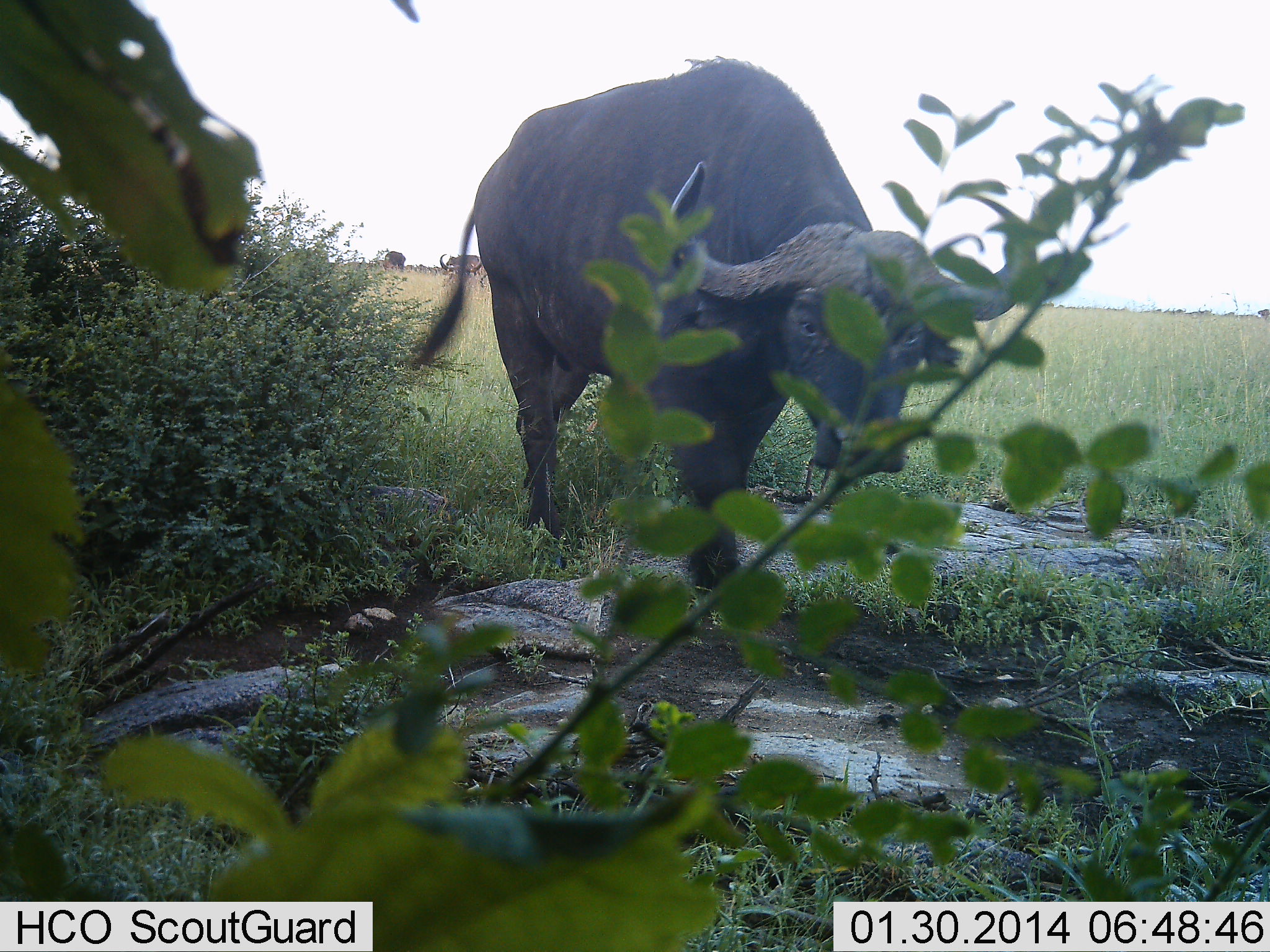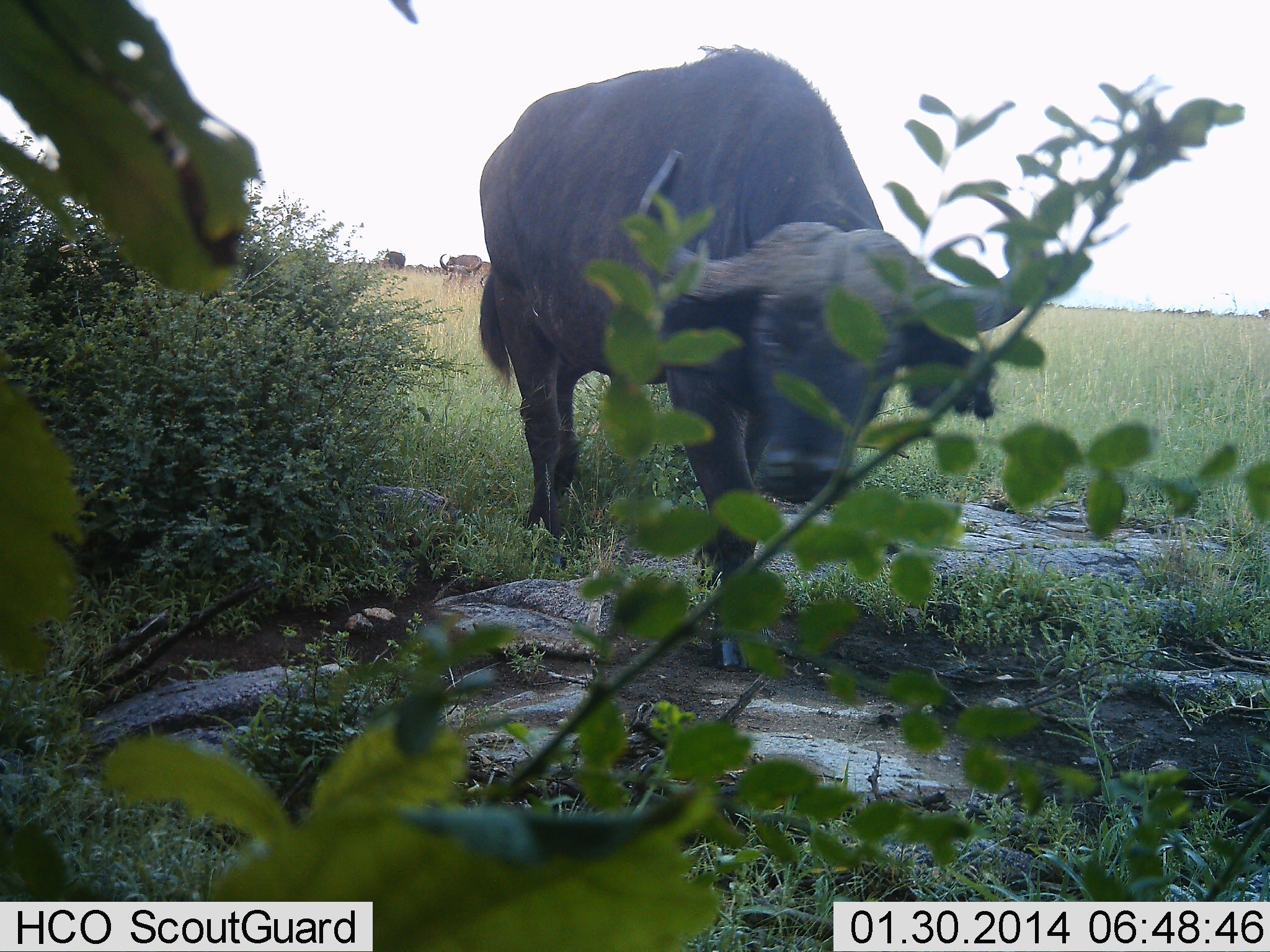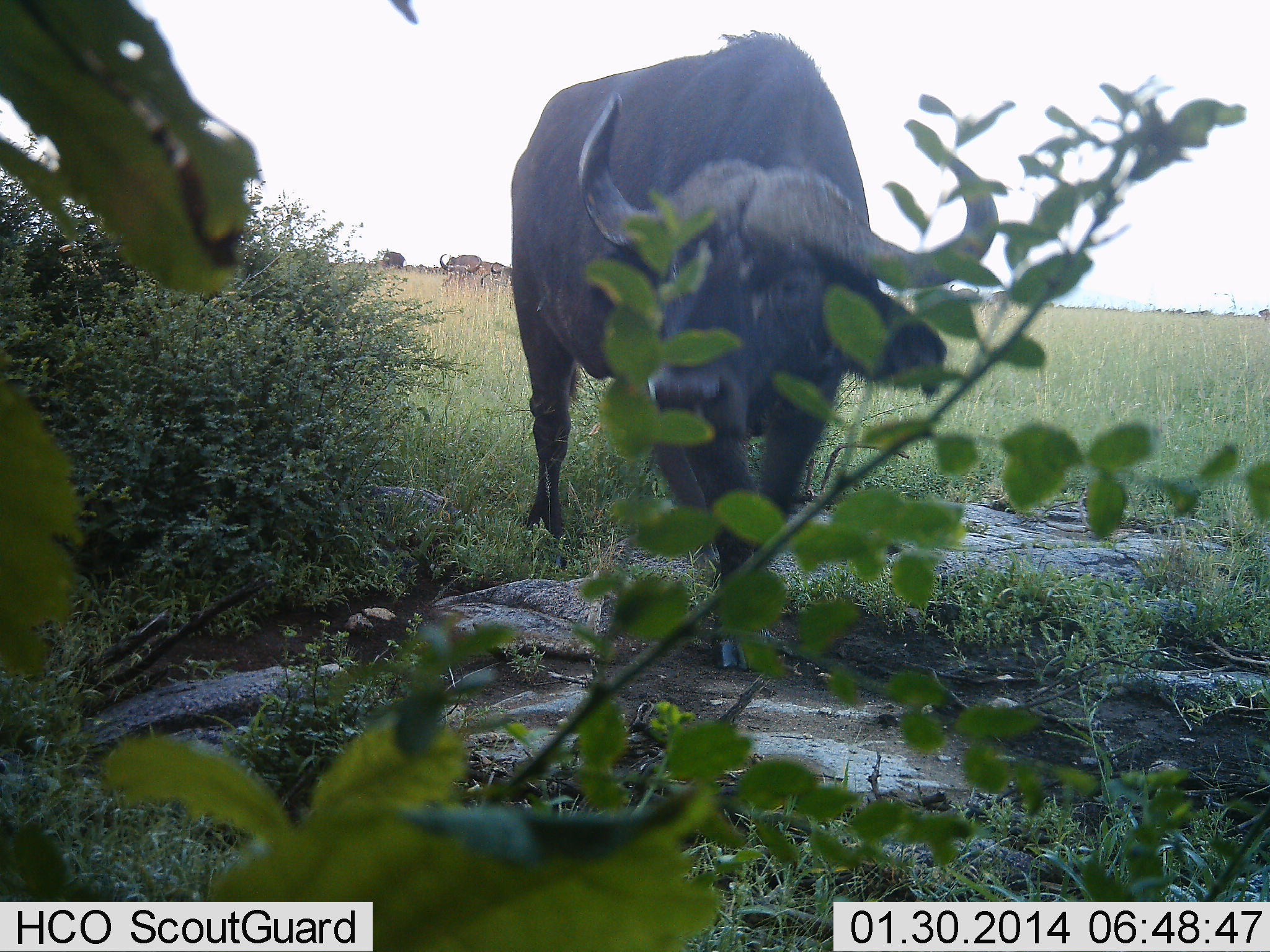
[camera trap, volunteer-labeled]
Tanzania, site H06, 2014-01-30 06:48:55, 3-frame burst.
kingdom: Animalia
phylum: Chordata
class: Mammalia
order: Artiodactyla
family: Bovidae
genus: Syncerus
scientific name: Syncerus caffer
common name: cape buffalo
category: buffalo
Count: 1.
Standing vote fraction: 32%.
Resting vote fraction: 0%.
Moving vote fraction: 61%.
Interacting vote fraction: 14%.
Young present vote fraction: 0%.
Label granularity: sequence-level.